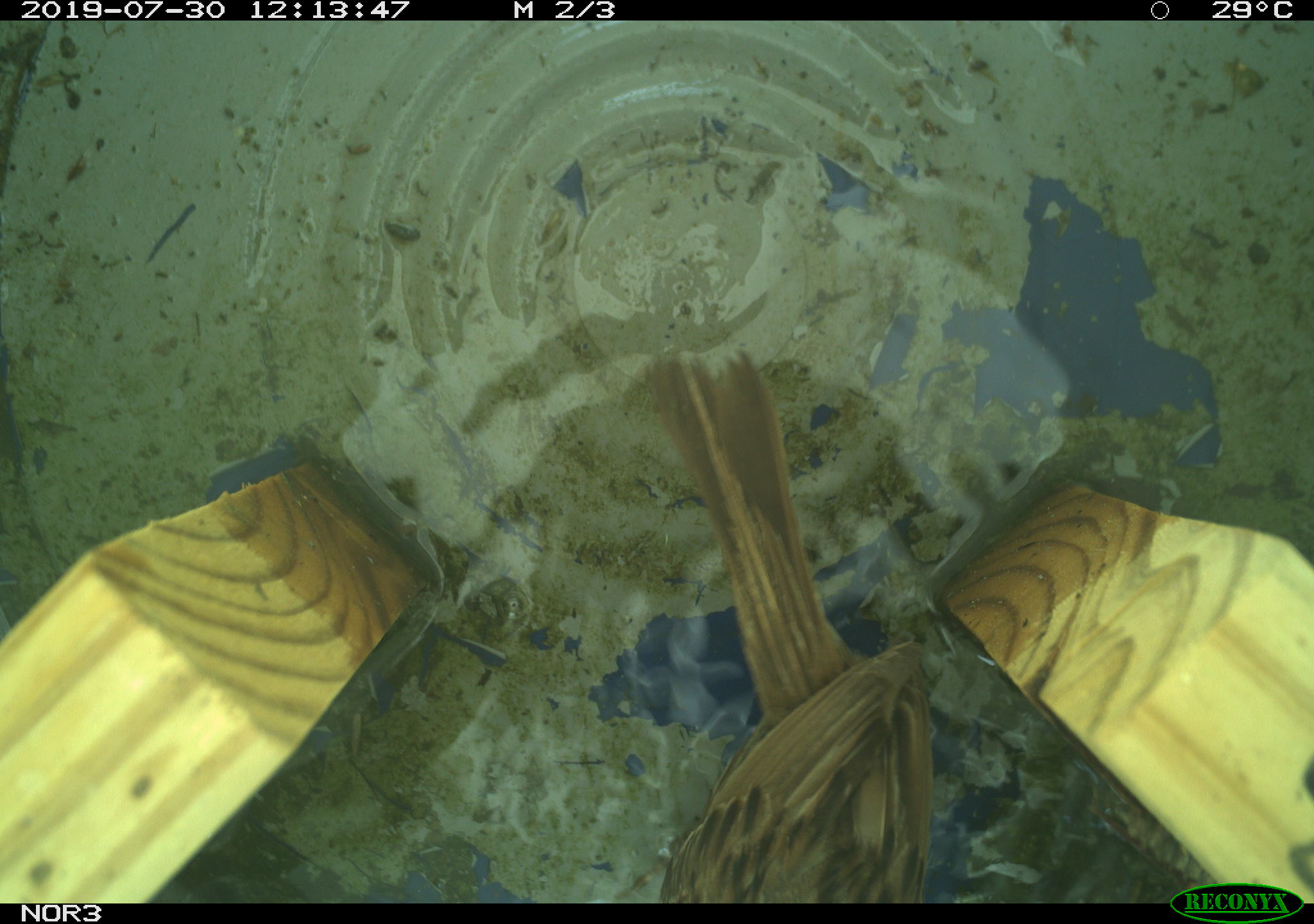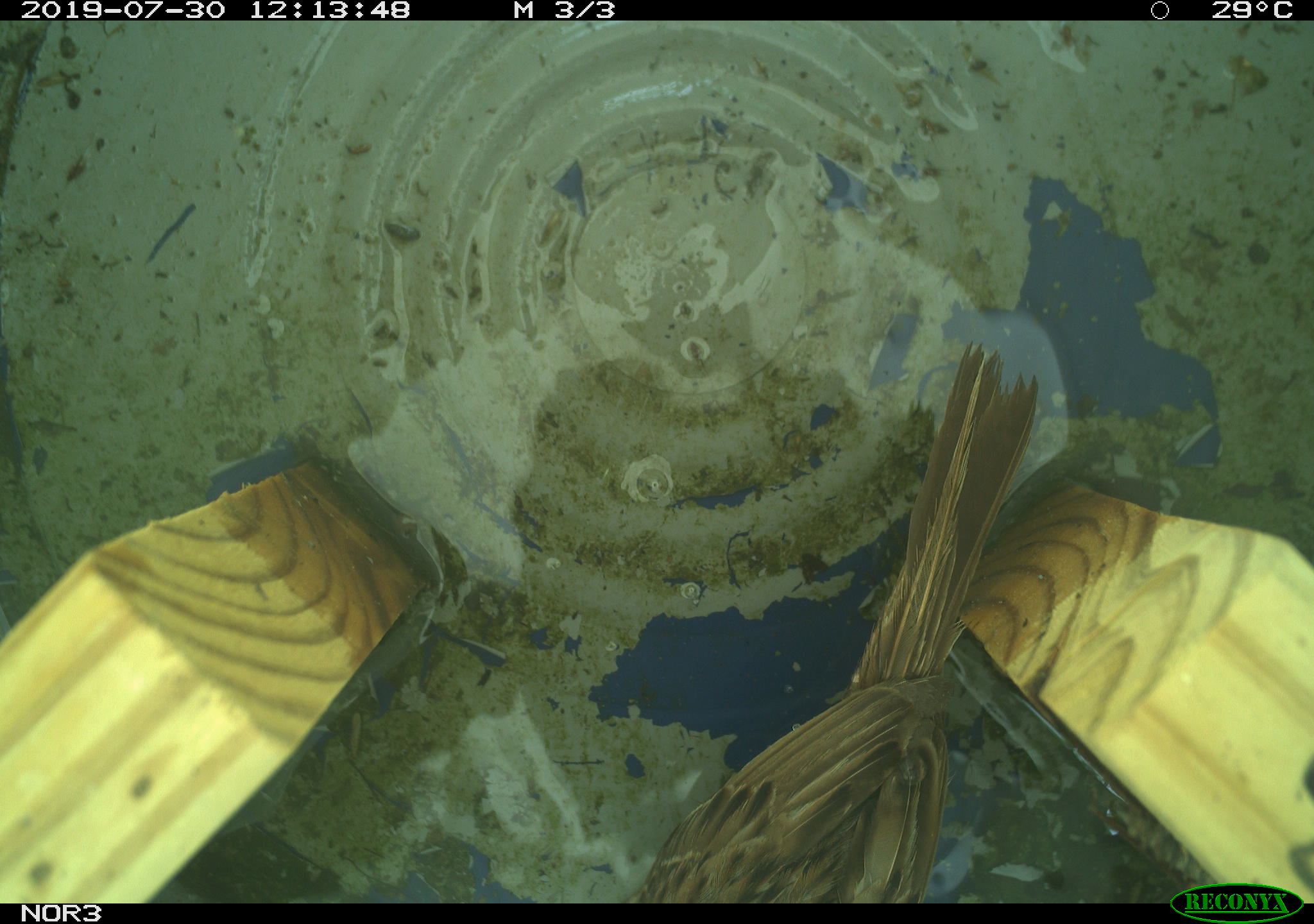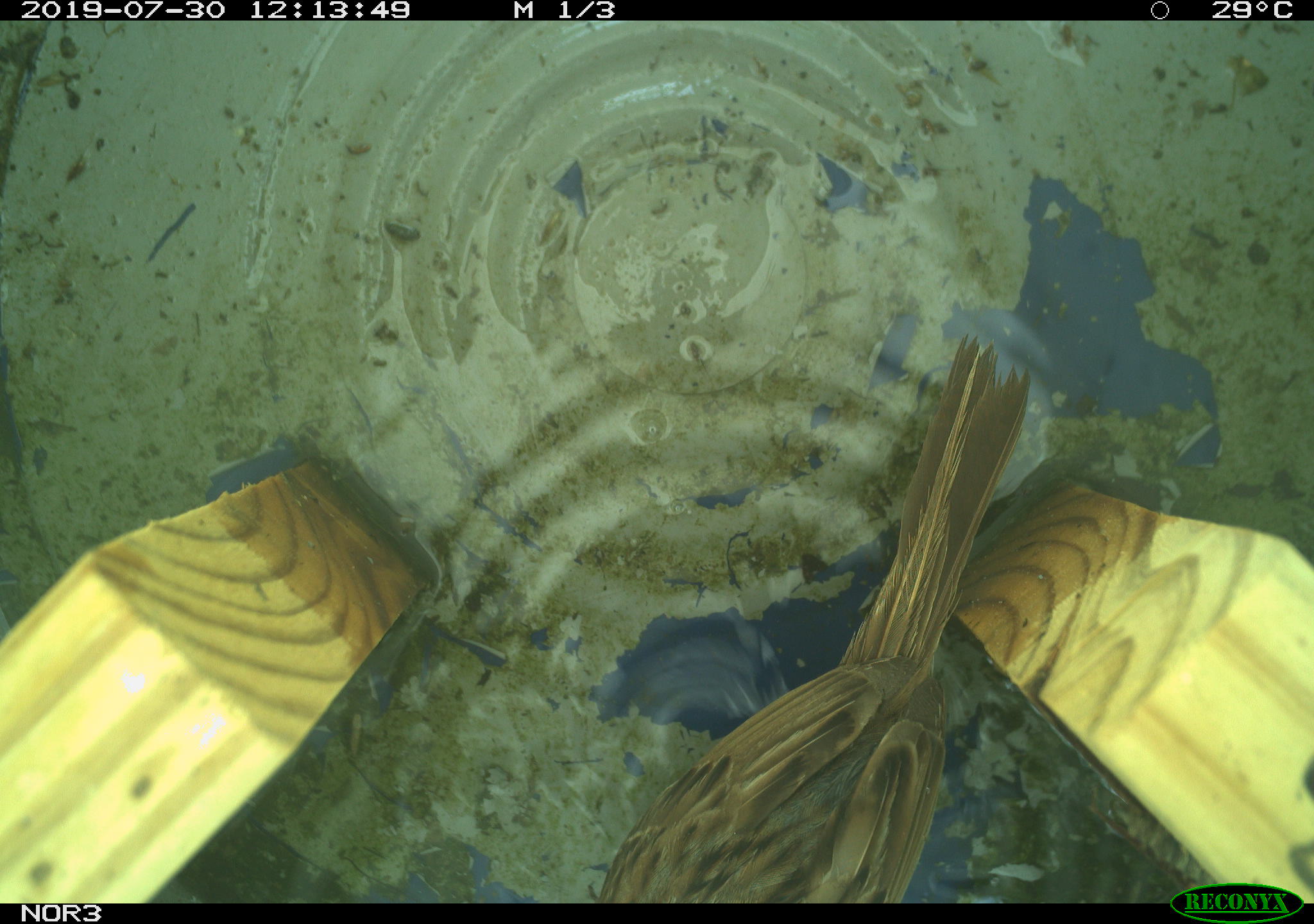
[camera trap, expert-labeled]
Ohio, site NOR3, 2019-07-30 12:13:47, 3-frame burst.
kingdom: Animalia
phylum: Chordata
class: Aves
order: Passeriformes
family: Passerellidae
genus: Melospiza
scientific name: Melospiza melodia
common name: song sparrow